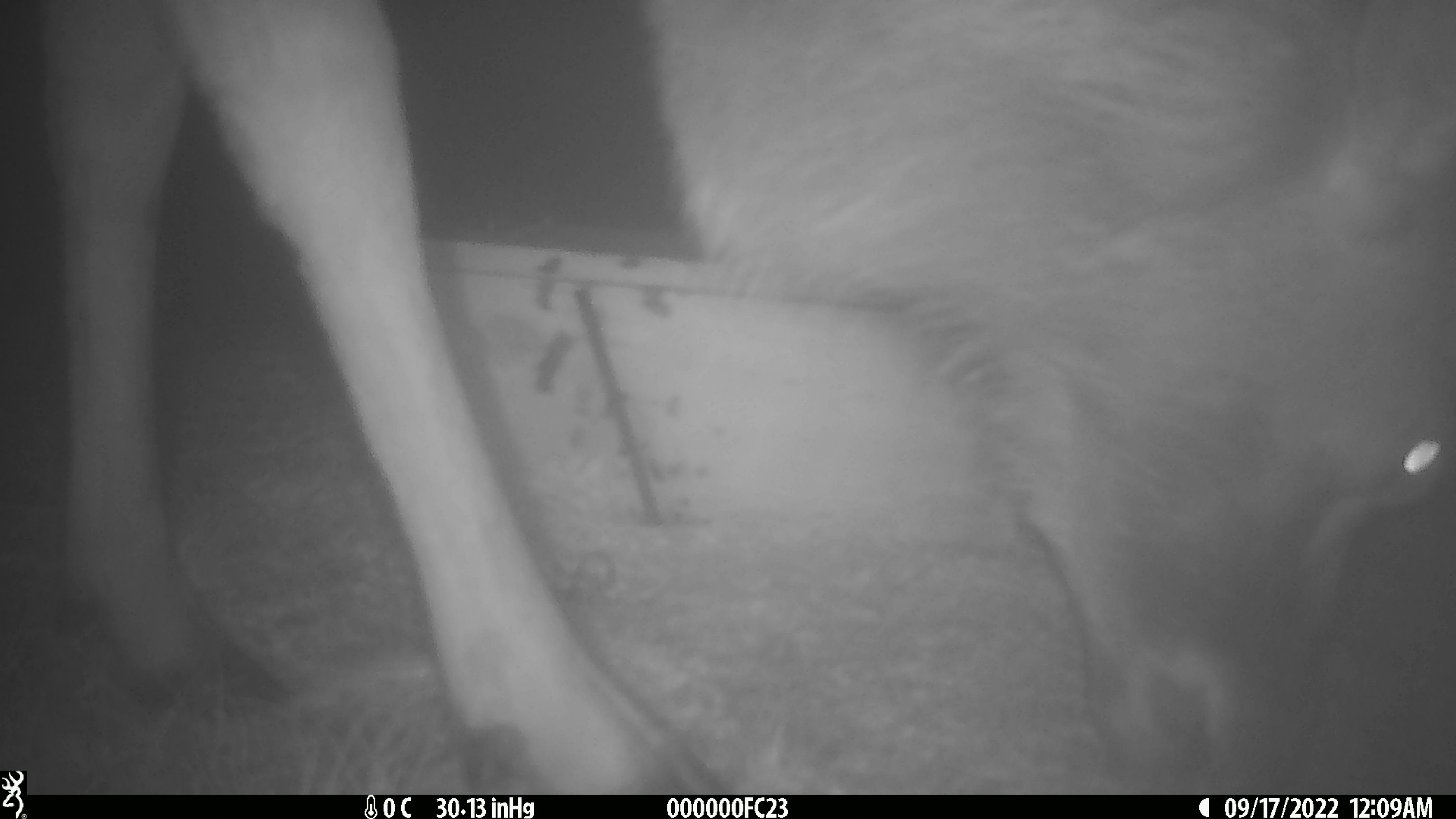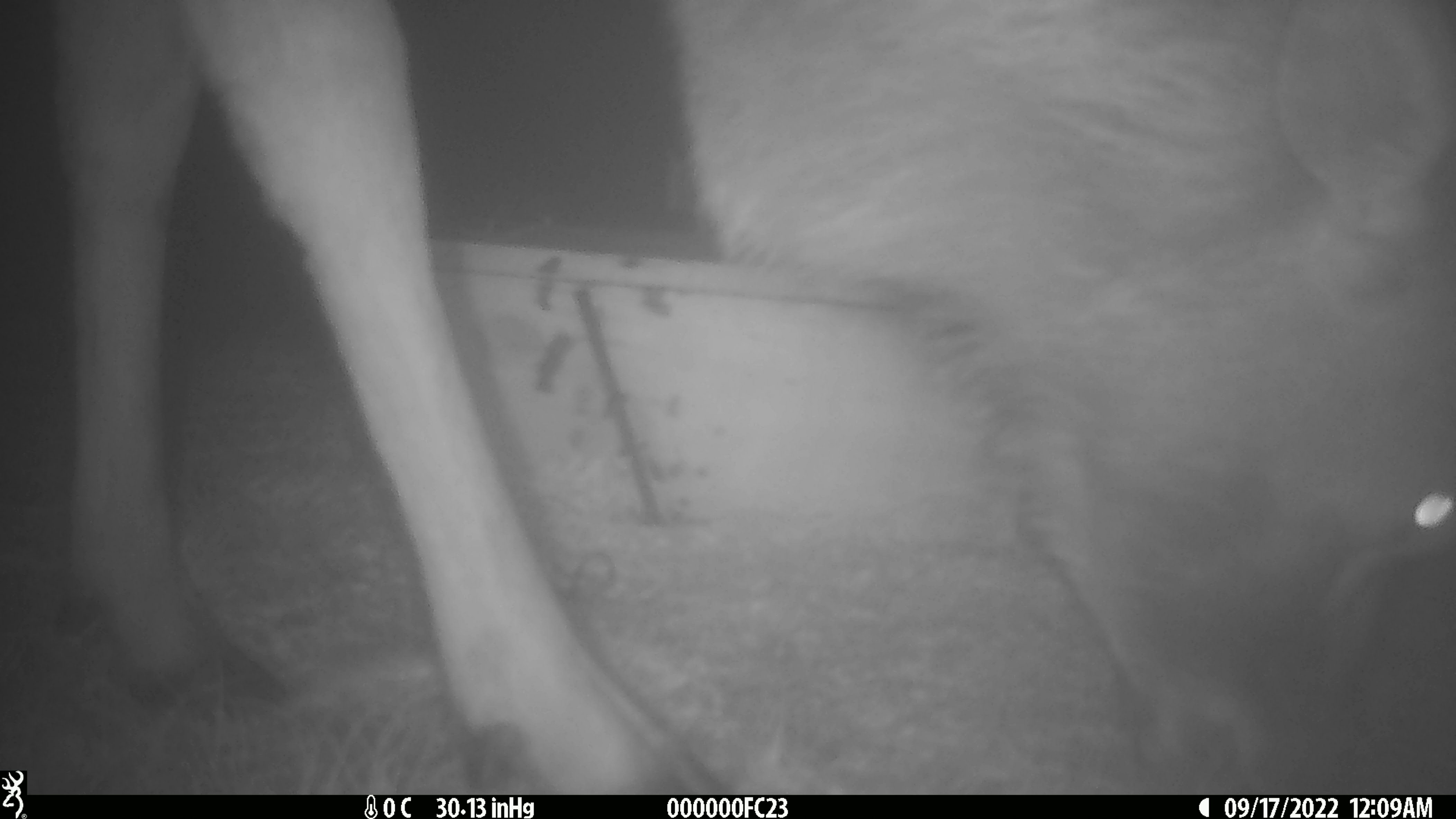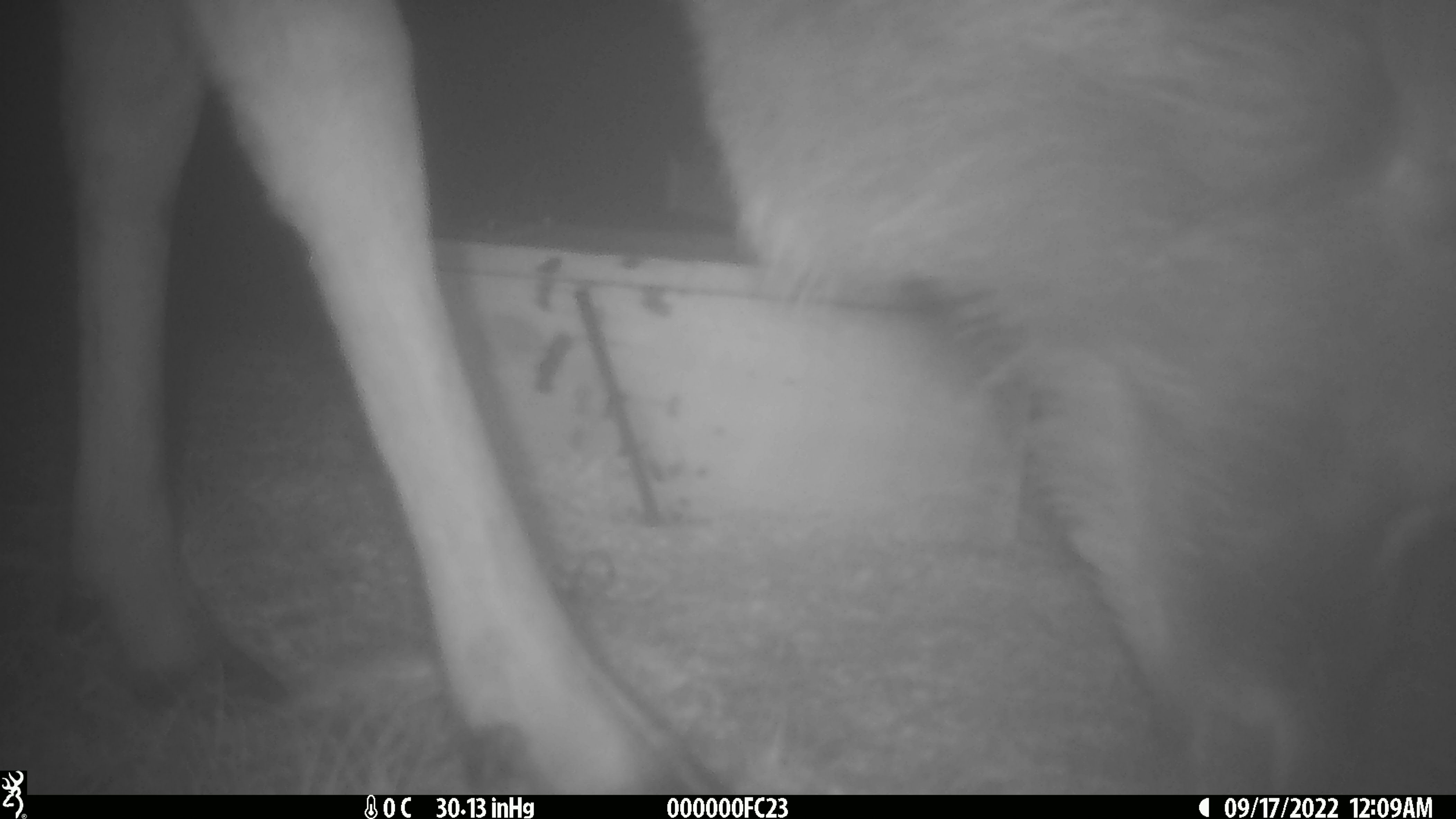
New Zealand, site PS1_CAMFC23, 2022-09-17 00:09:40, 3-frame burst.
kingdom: Animalia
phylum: Chordata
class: Mammalia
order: Artiodactyla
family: Cervidae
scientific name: Cervidae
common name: deer